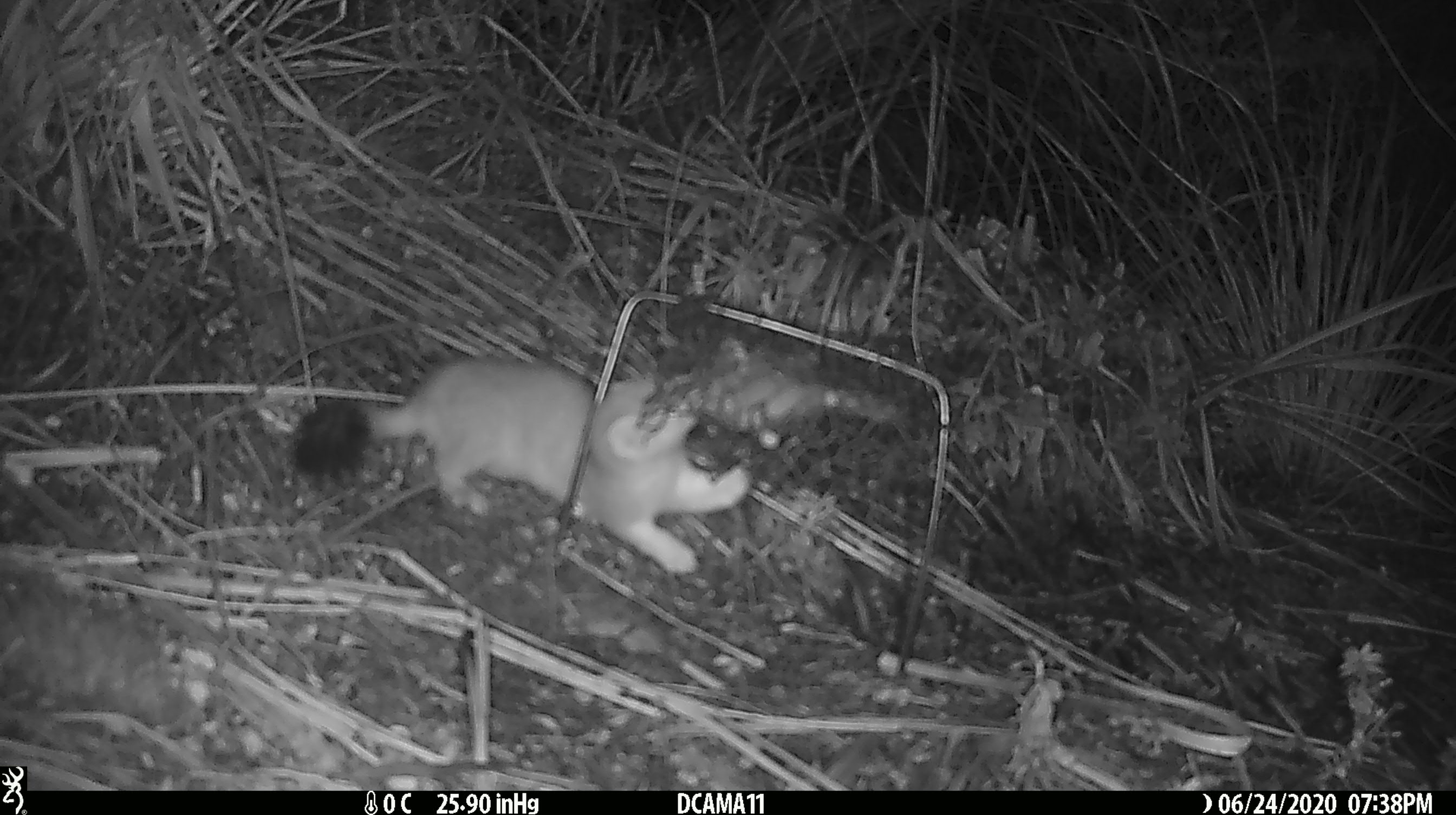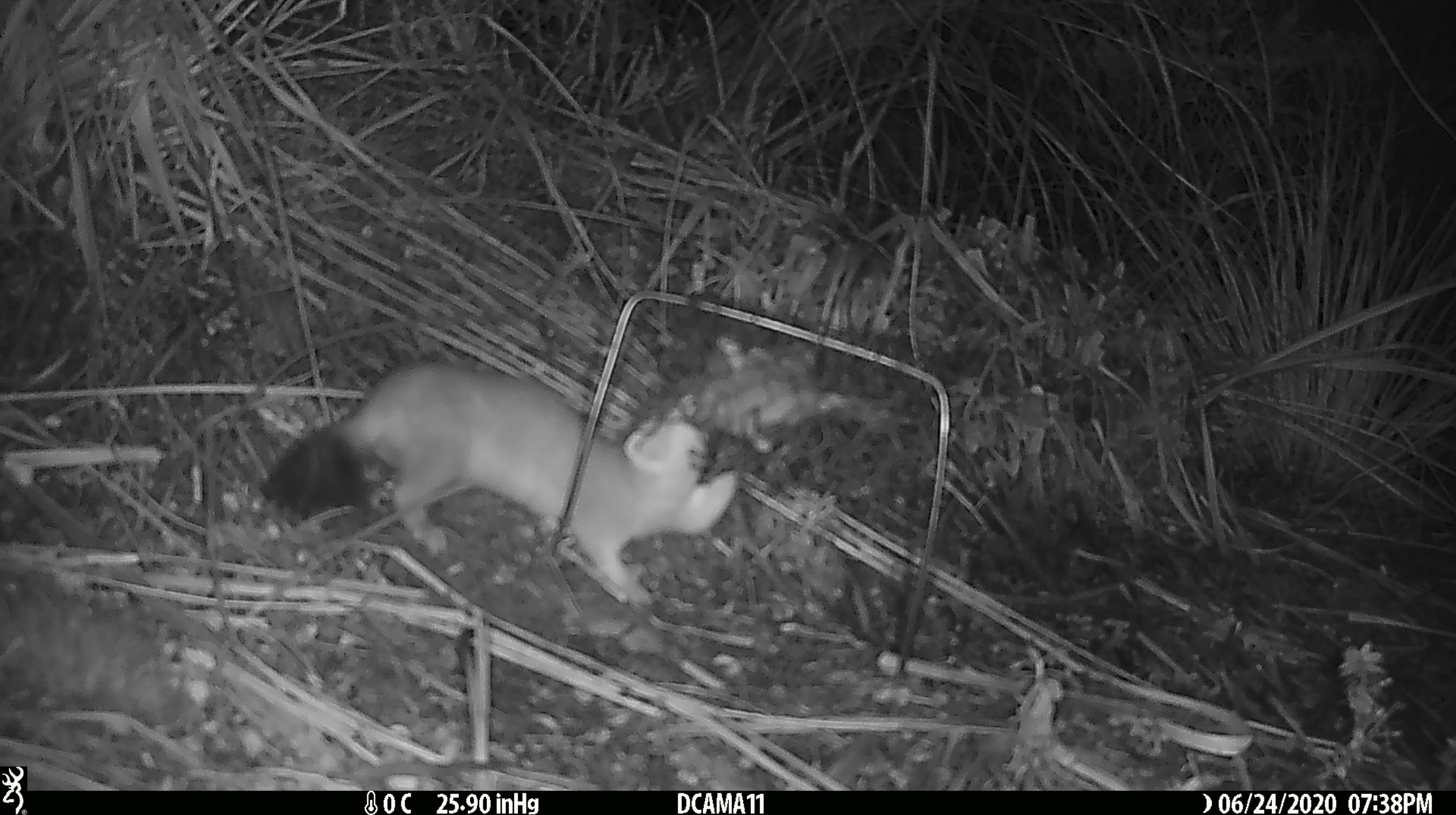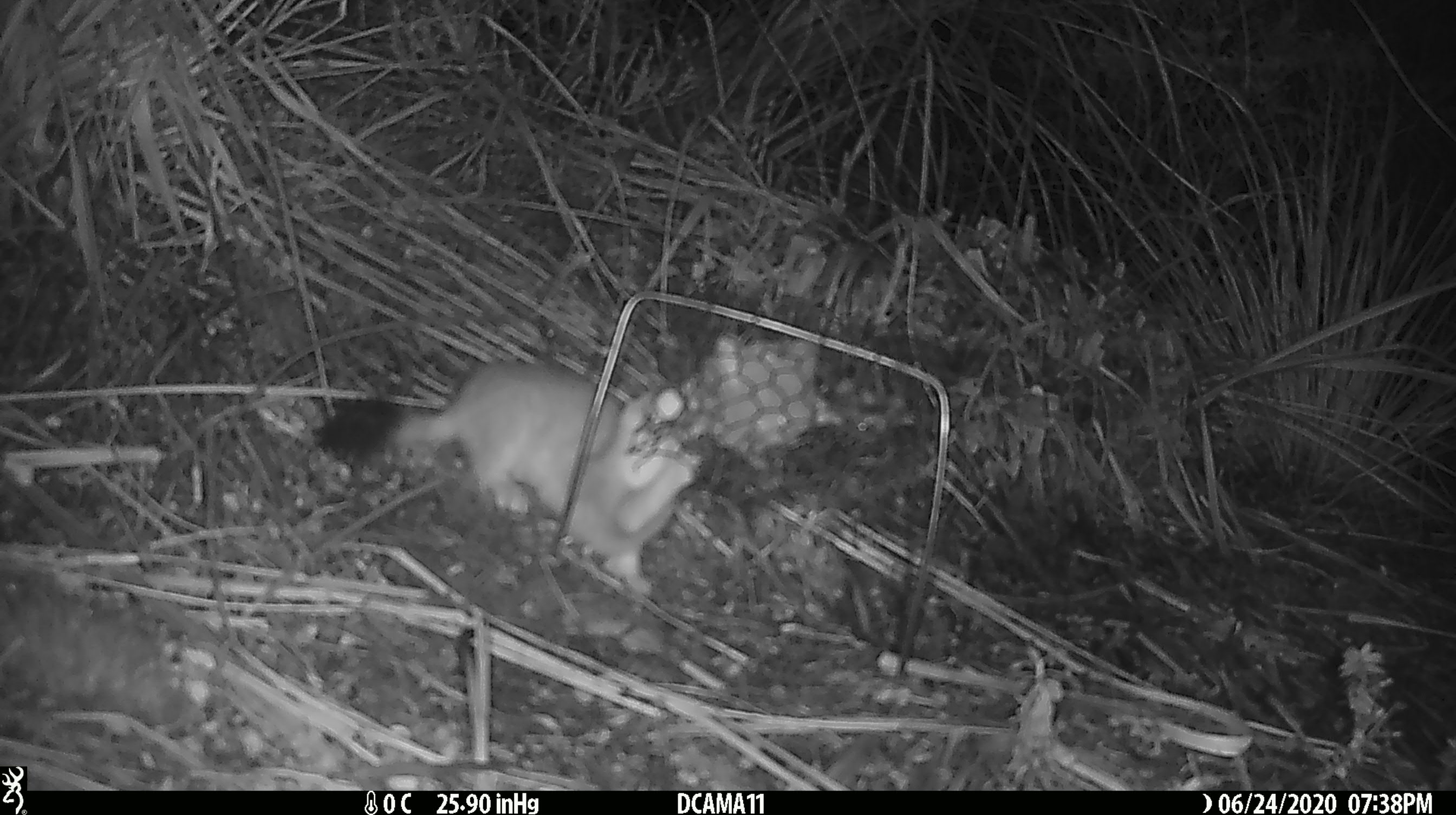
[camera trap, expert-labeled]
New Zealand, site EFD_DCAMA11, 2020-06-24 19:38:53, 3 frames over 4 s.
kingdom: Animalia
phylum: Chordata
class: Mammalia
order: Carnivora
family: Mustelidae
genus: Mustela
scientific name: Mustela erminea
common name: stoat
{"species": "stoat (Mustela erminea)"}